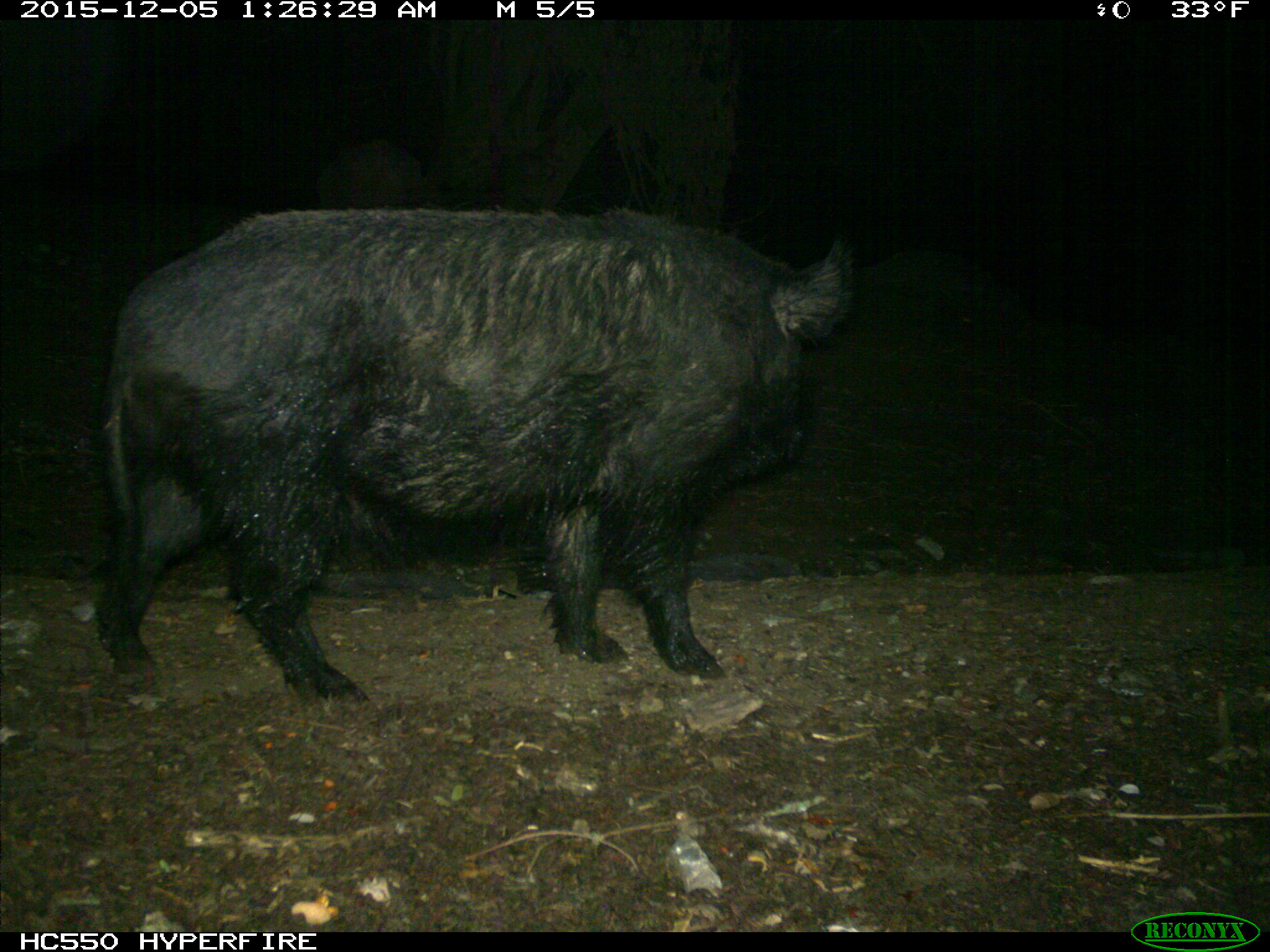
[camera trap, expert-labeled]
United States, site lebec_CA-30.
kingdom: Animalia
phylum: Chordata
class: Mammalia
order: Artiodactyla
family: Suidae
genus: Sus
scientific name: Sus scrofa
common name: wild boar